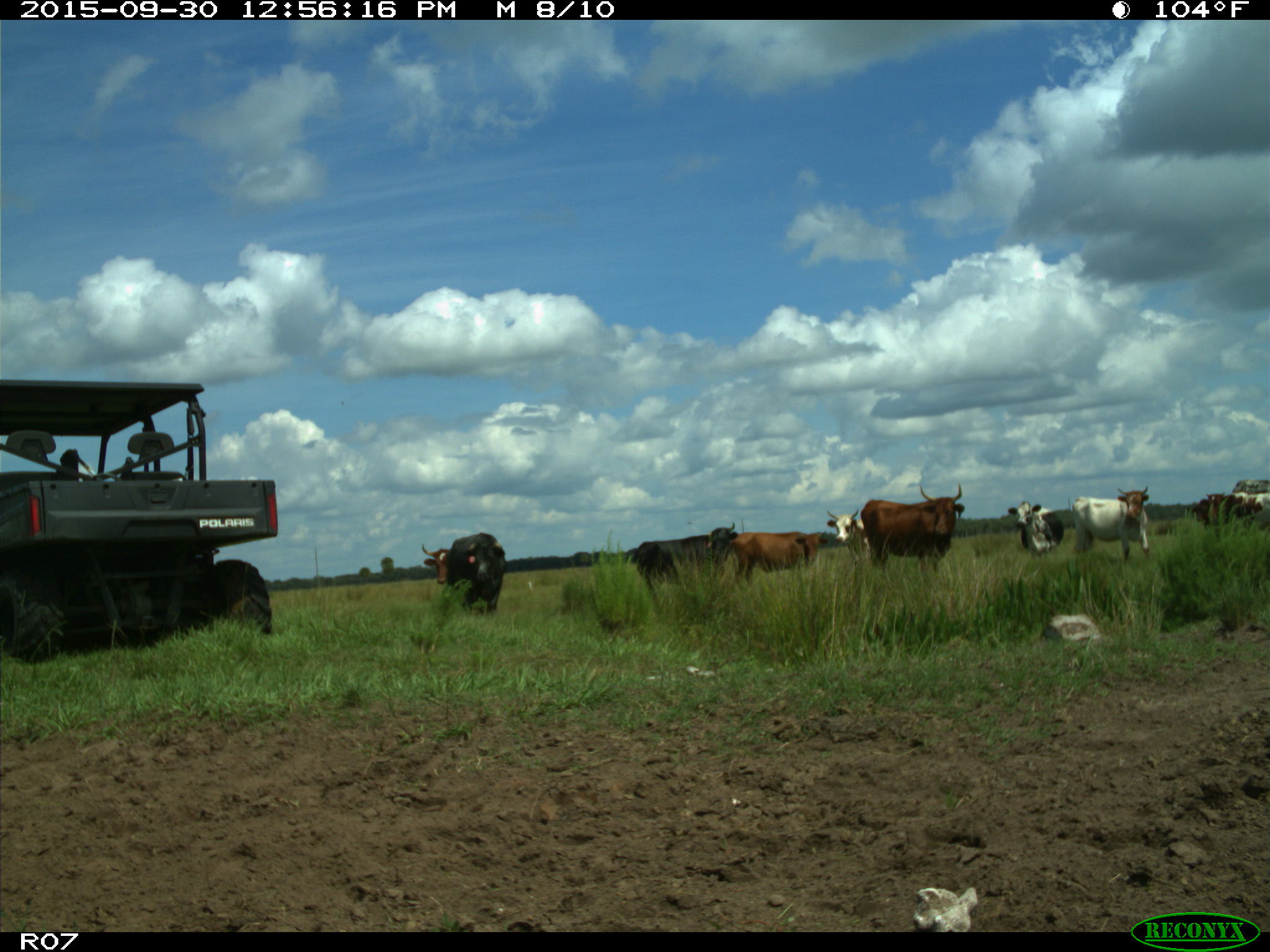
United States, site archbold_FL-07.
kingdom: Animalia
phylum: Chordata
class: Mammalia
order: Artiodactyla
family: Bovidae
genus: Bos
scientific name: Bos taurus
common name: domestic cow